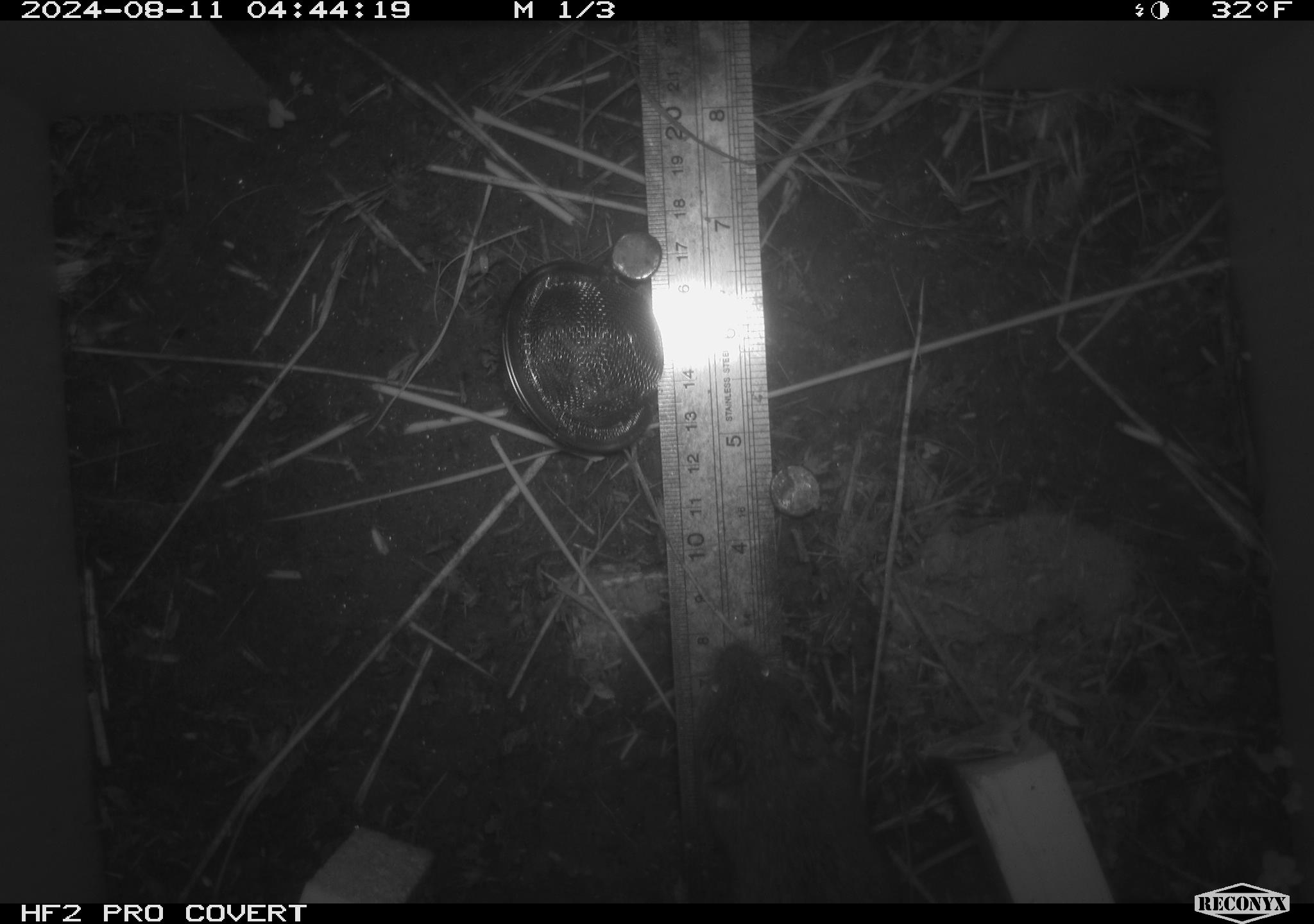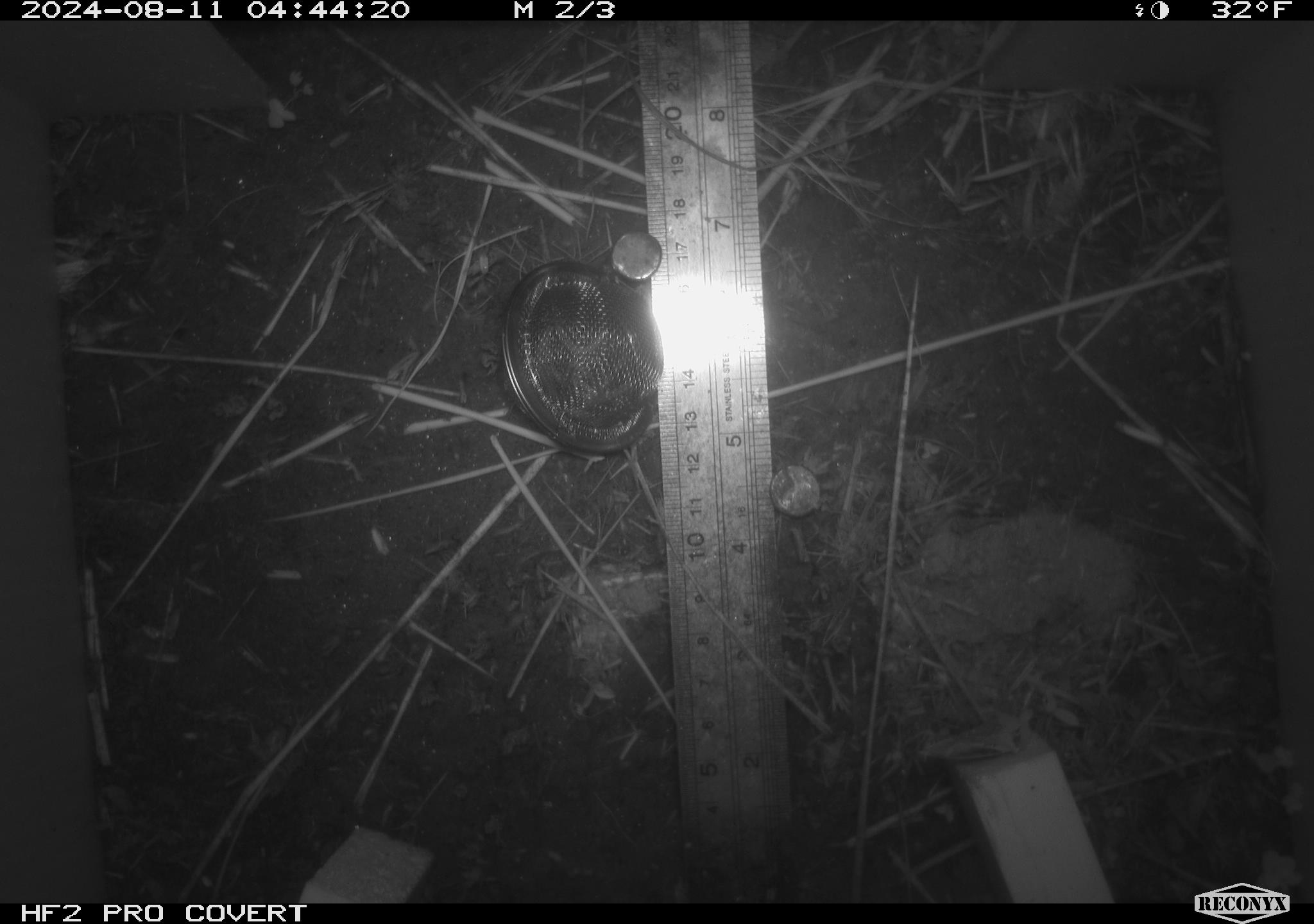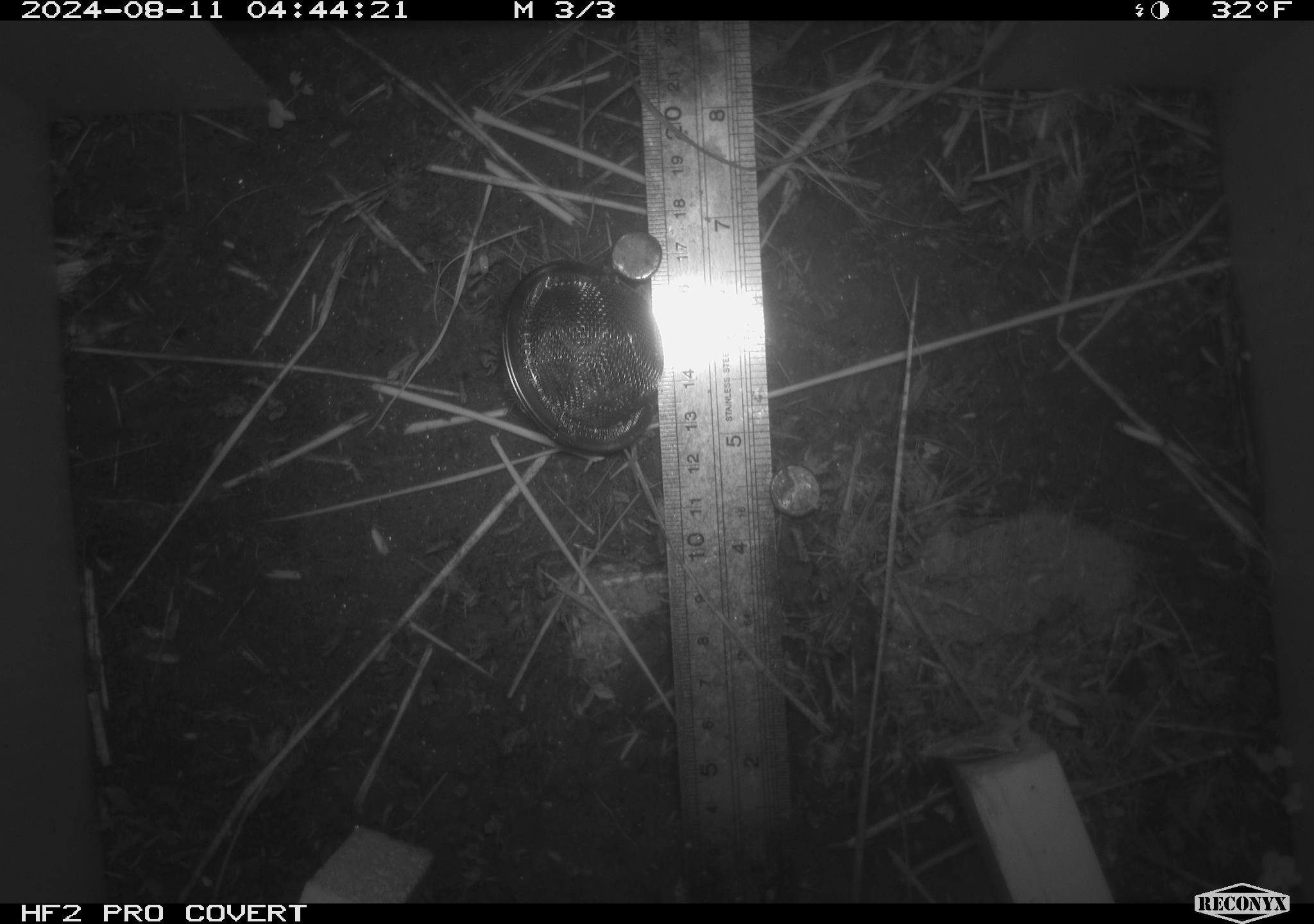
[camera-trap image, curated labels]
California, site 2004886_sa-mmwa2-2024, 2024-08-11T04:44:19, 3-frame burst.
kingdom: Animalia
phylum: Chordata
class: Mammalia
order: Rodentia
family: Cricetidae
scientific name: Arvicolinae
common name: voles, lemmings, and muskrats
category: arvicolinae subfamily